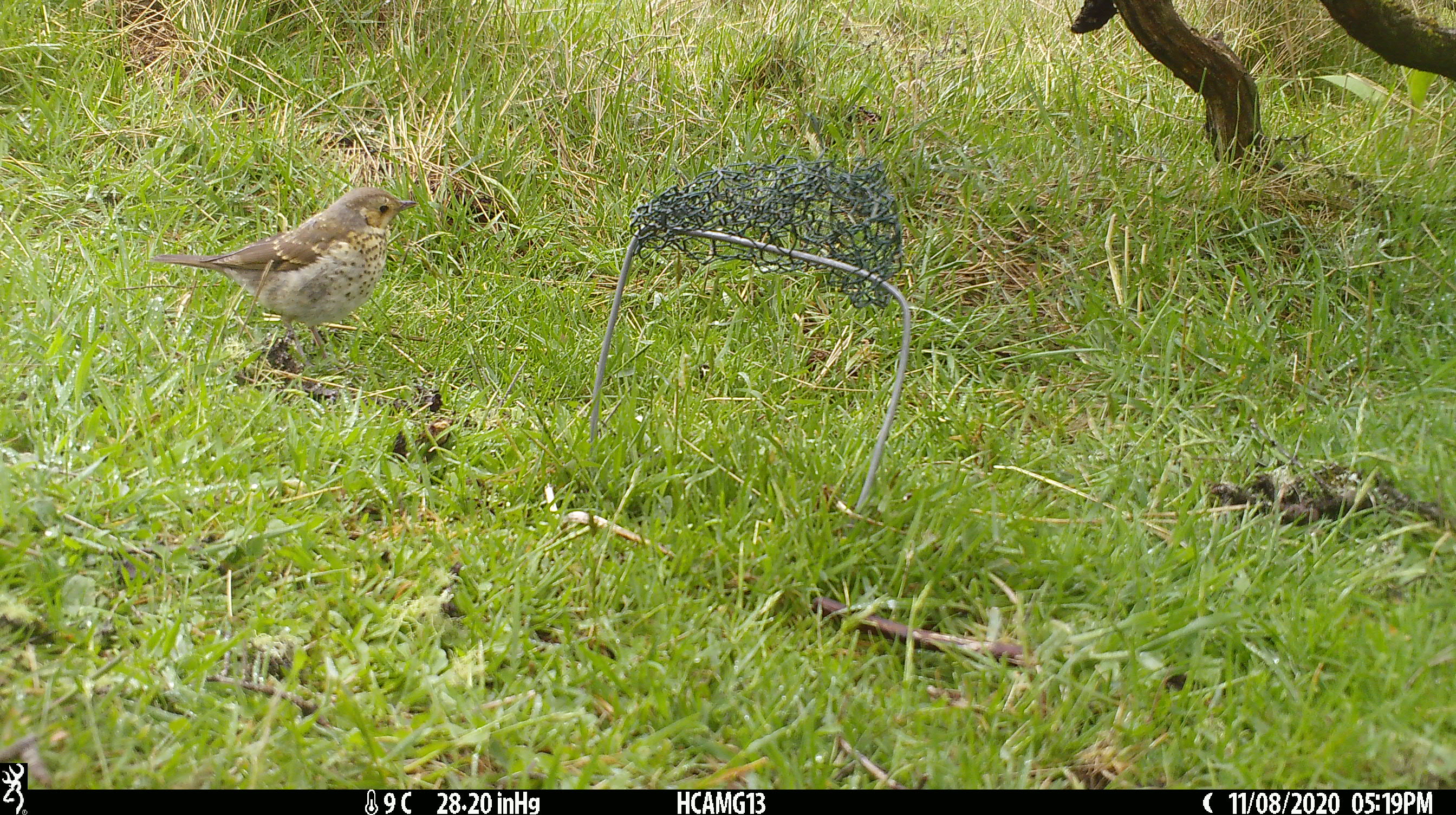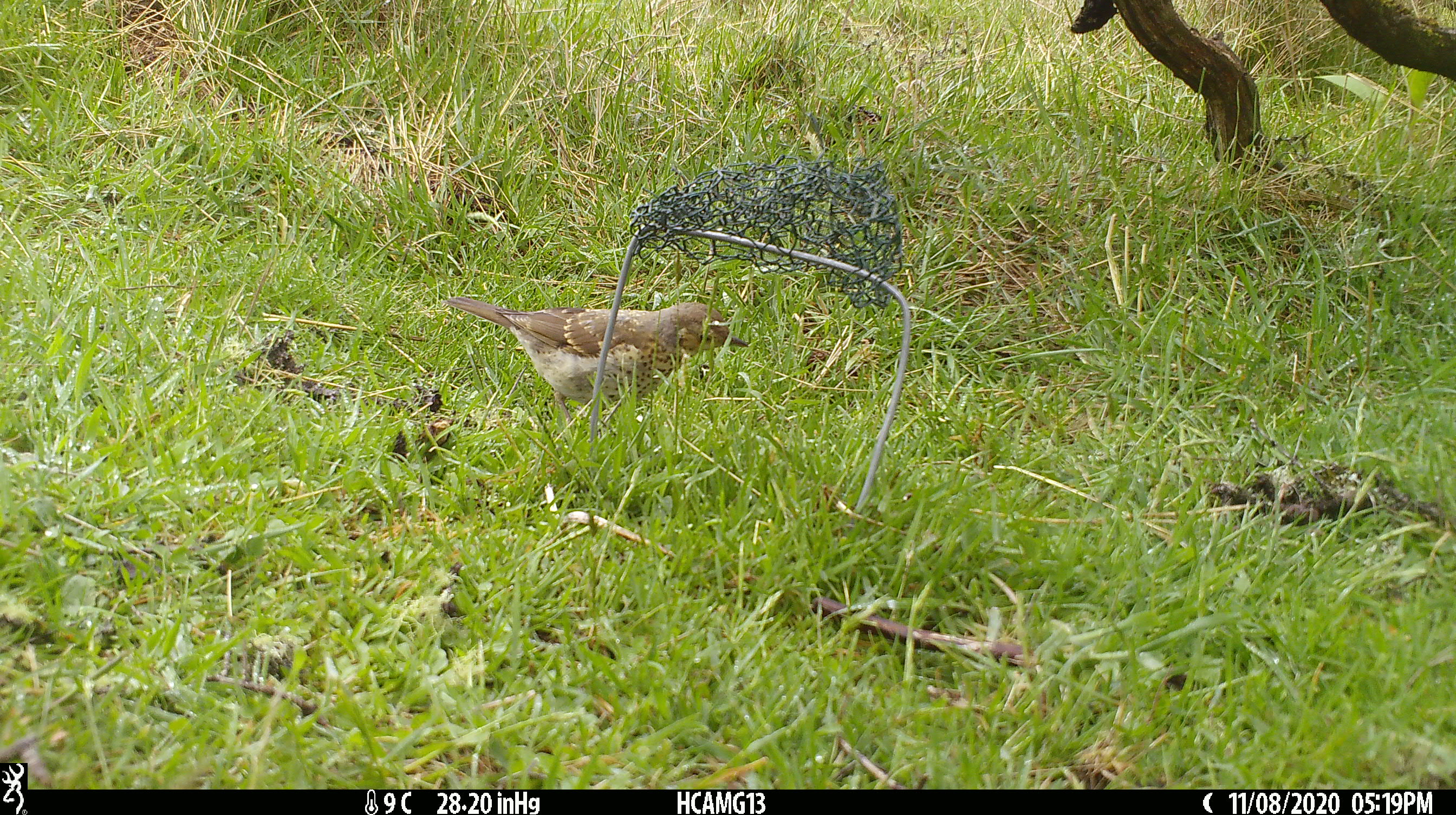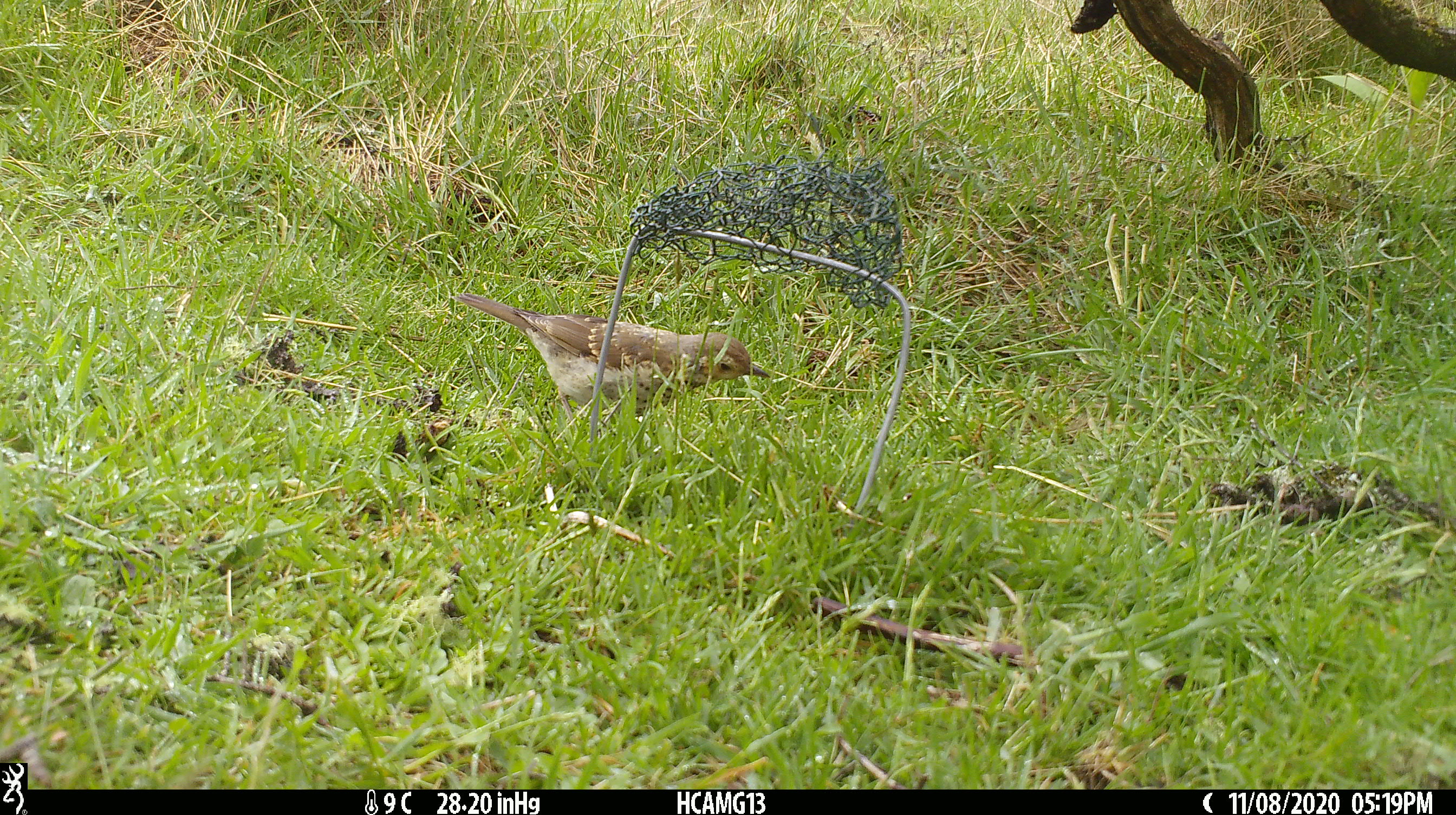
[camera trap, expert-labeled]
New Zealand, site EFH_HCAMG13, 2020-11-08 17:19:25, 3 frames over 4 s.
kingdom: Animalia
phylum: Chordata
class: Aves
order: Passeriformes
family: Turdidae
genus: Turdus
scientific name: Turdus philomelos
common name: song thrush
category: thrush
Thrush (song thrush) (Turdus philomelos).